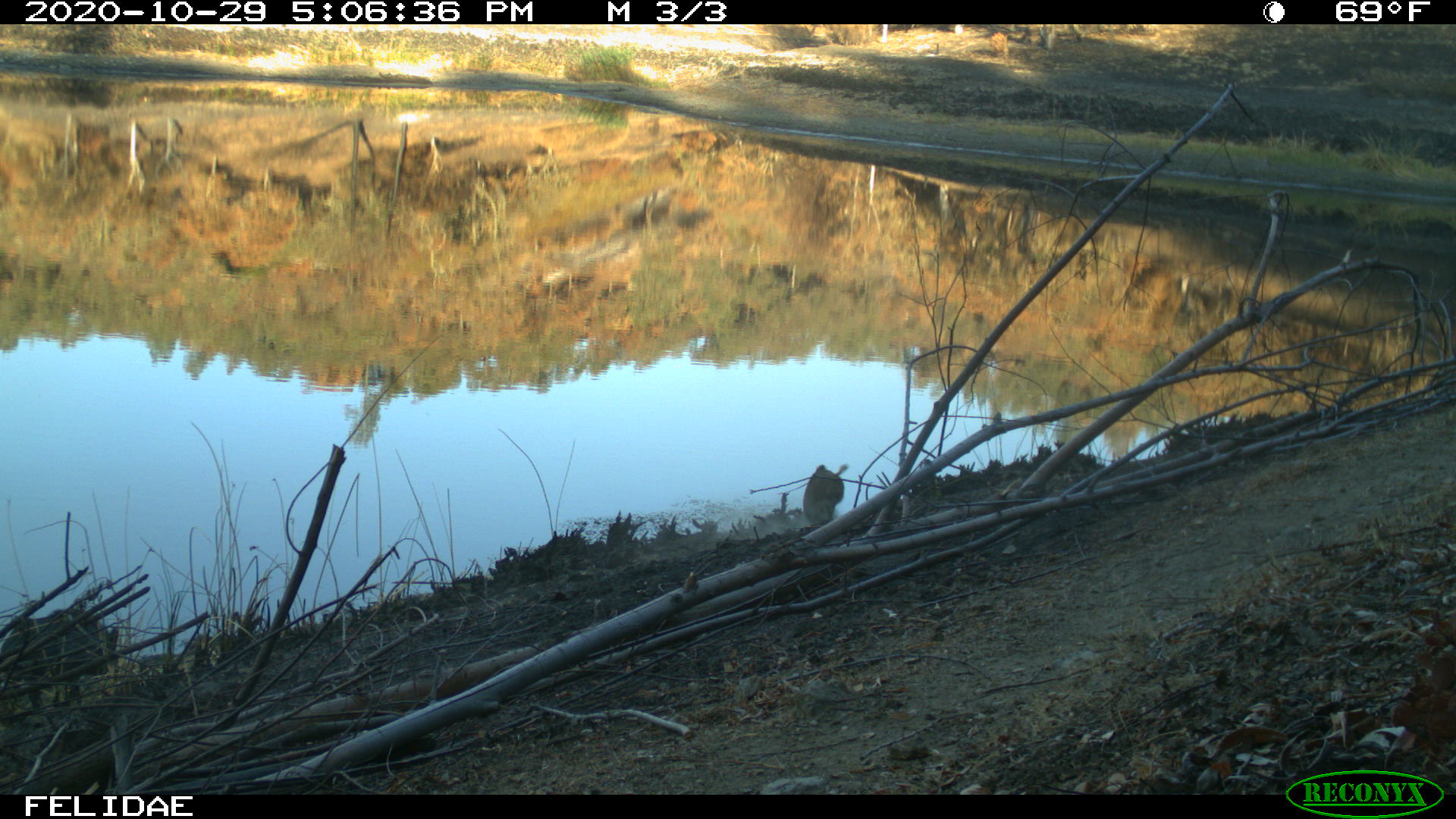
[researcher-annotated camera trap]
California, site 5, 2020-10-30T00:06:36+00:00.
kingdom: Animalia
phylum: Chordata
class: Mammalia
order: Artiodactyla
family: Suidae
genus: Sus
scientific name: Sus scrofa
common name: wild boar